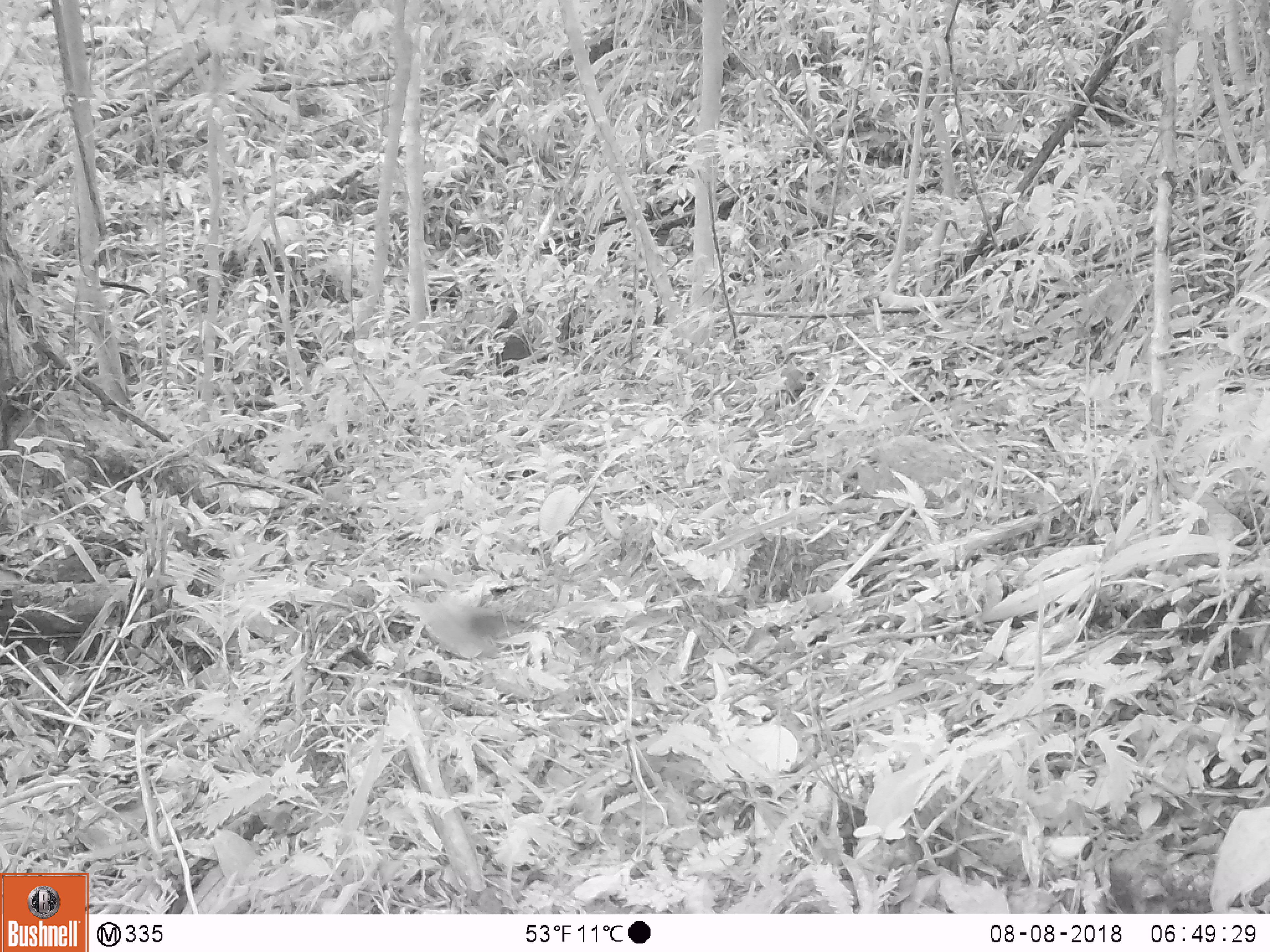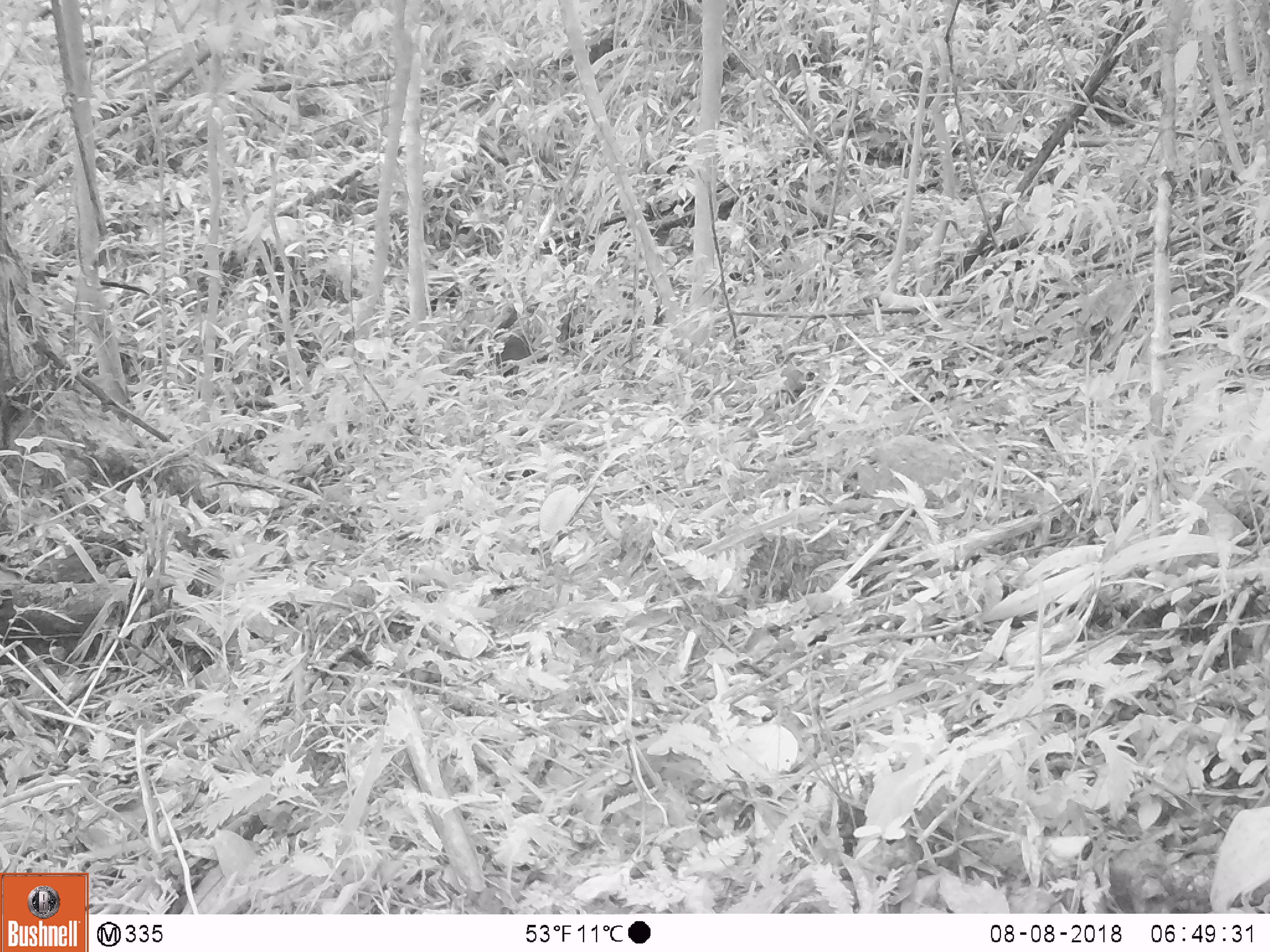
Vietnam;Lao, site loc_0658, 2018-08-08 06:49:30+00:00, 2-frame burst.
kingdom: Animalia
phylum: Chordata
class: Aves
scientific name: Aves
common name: bird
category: unidentified bird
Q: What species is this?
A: Unidentified bird (bird) (Aves).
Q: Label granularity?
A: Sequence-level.